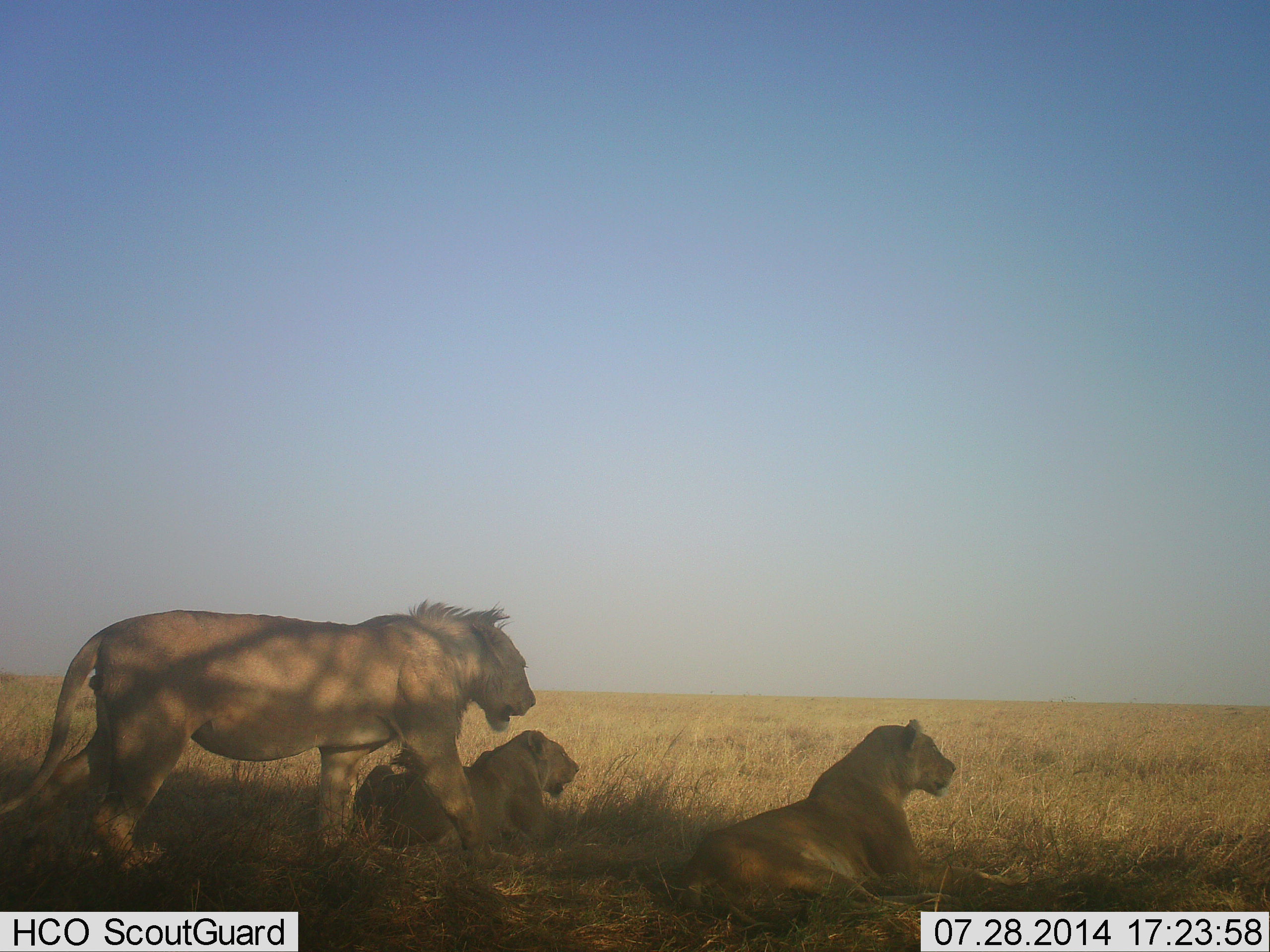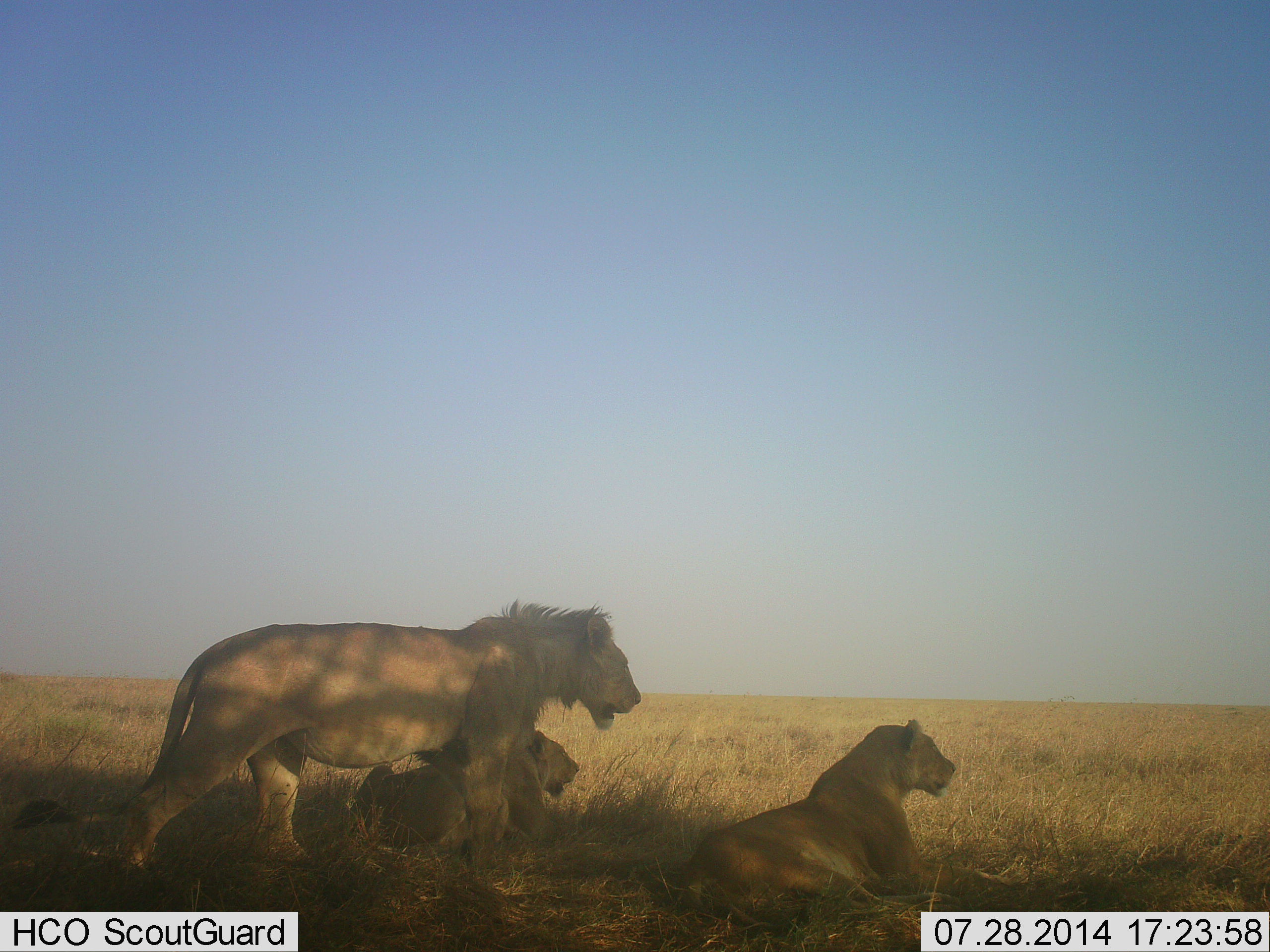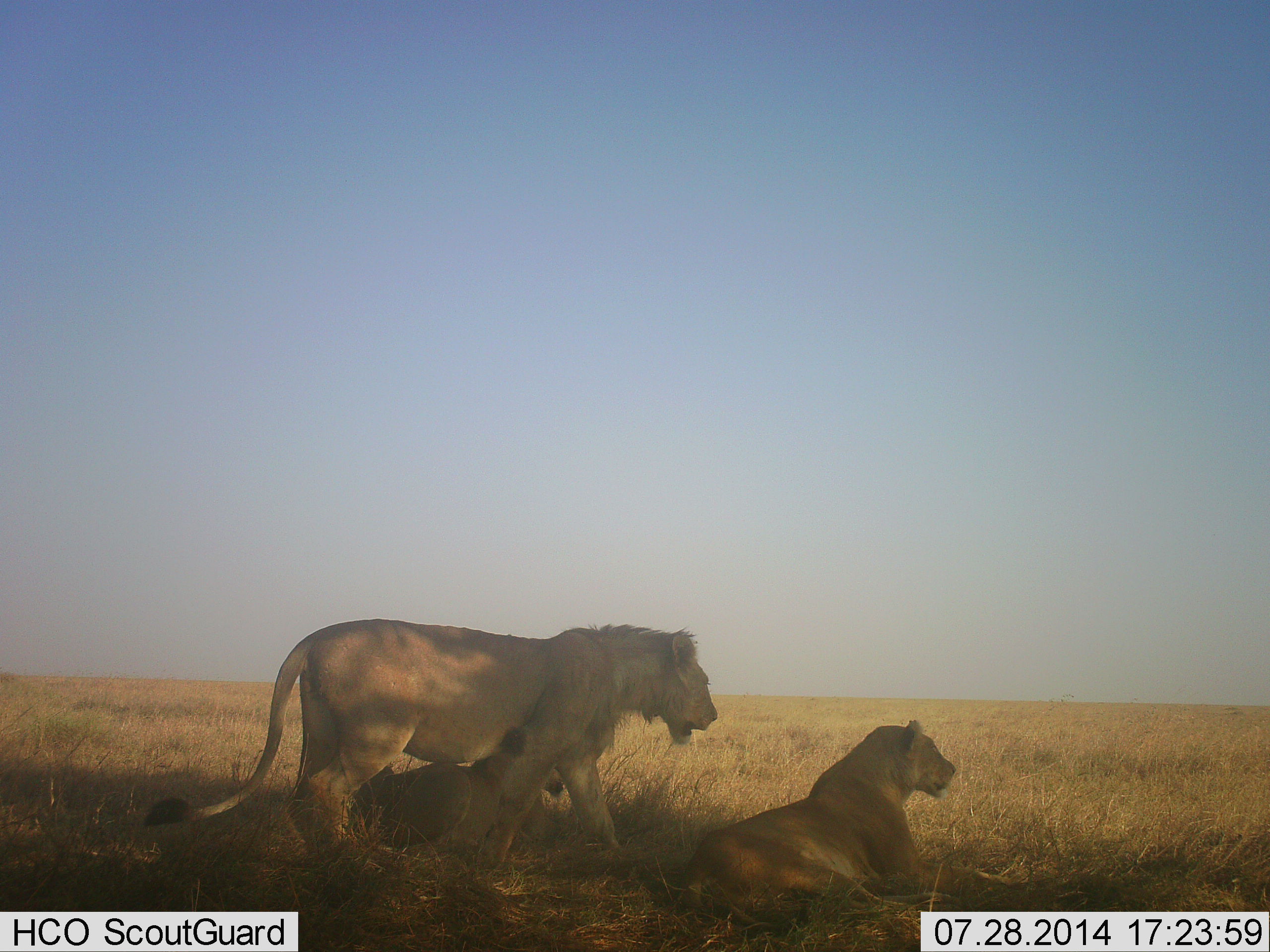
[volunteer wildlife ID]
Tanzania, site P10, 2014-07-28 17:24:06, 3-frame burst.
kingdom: Animalia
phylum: Chordata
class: Mammalia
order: Carnivora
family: Felidae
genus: Panthera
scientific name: Panthera leo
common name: lion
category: lionfemale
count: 2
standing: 0%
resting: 100%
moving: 8%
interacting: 0%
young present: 0%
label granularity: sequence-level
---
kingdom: Animalia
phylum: Chordata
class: Mammalia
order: Carnivora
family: Felidae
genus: Panthera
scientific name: Panthera leo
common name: lion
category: lionmale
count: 1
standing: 30%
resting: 10%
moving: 80%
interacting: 0%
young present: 0%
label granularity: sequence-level